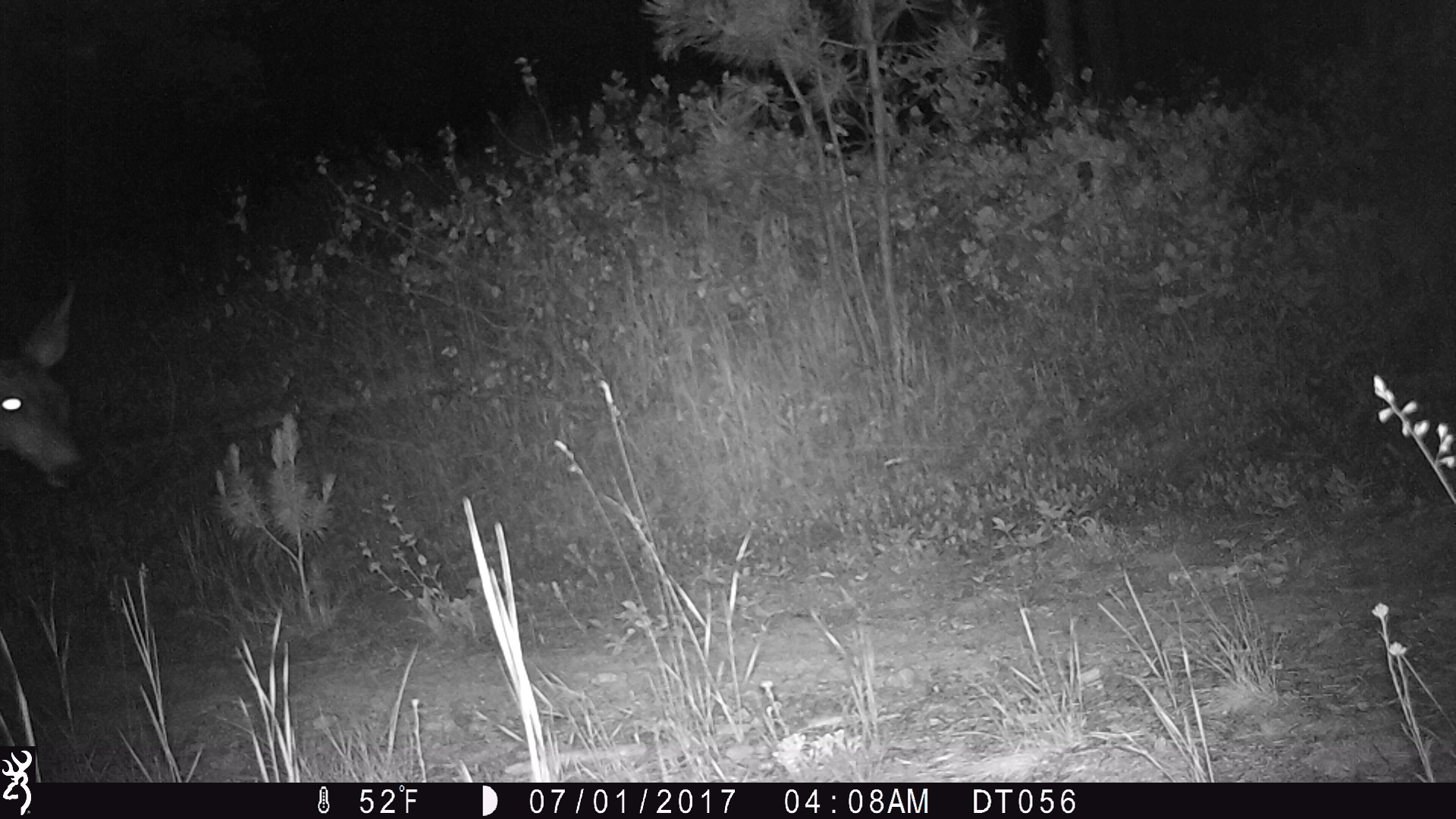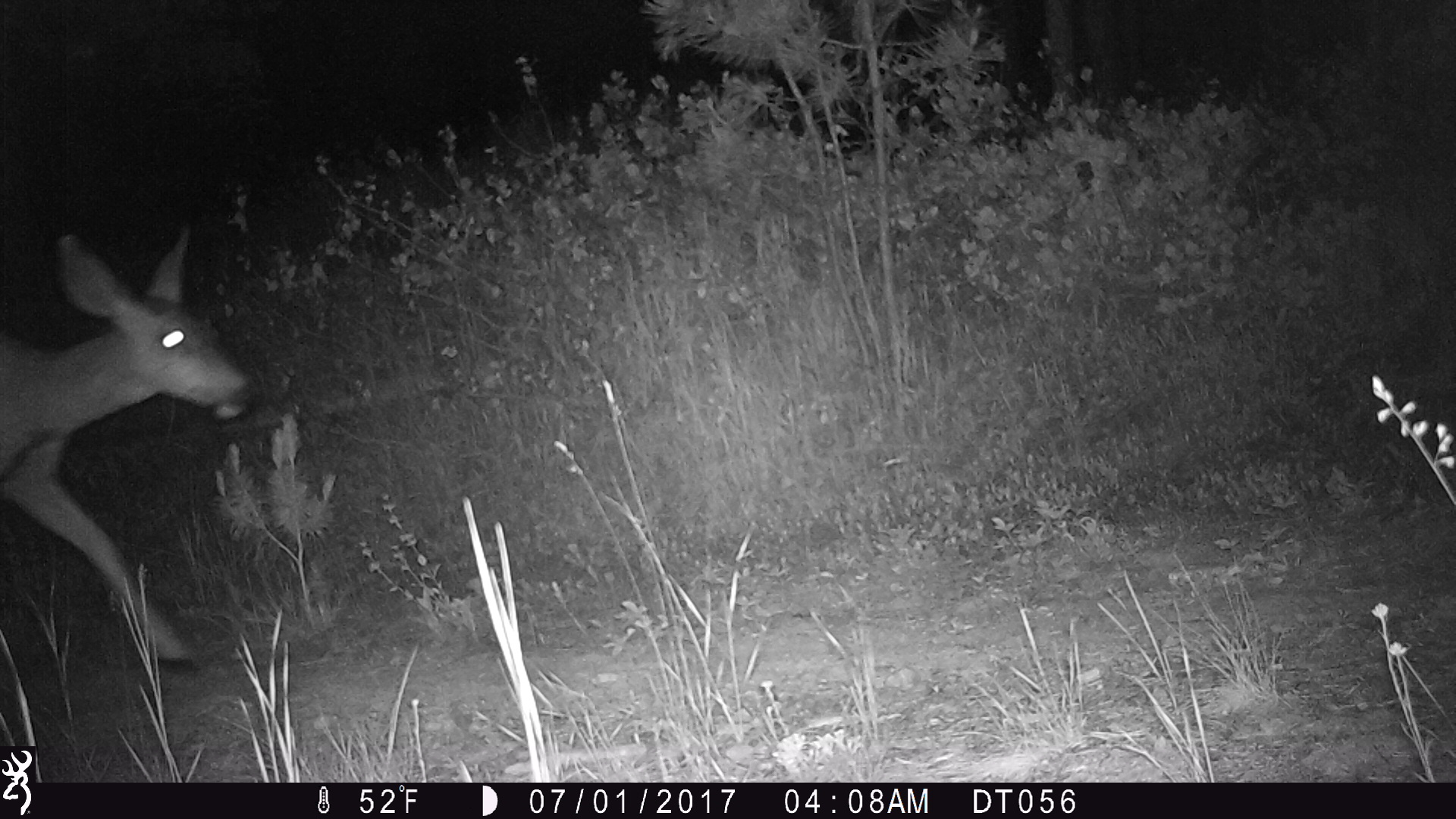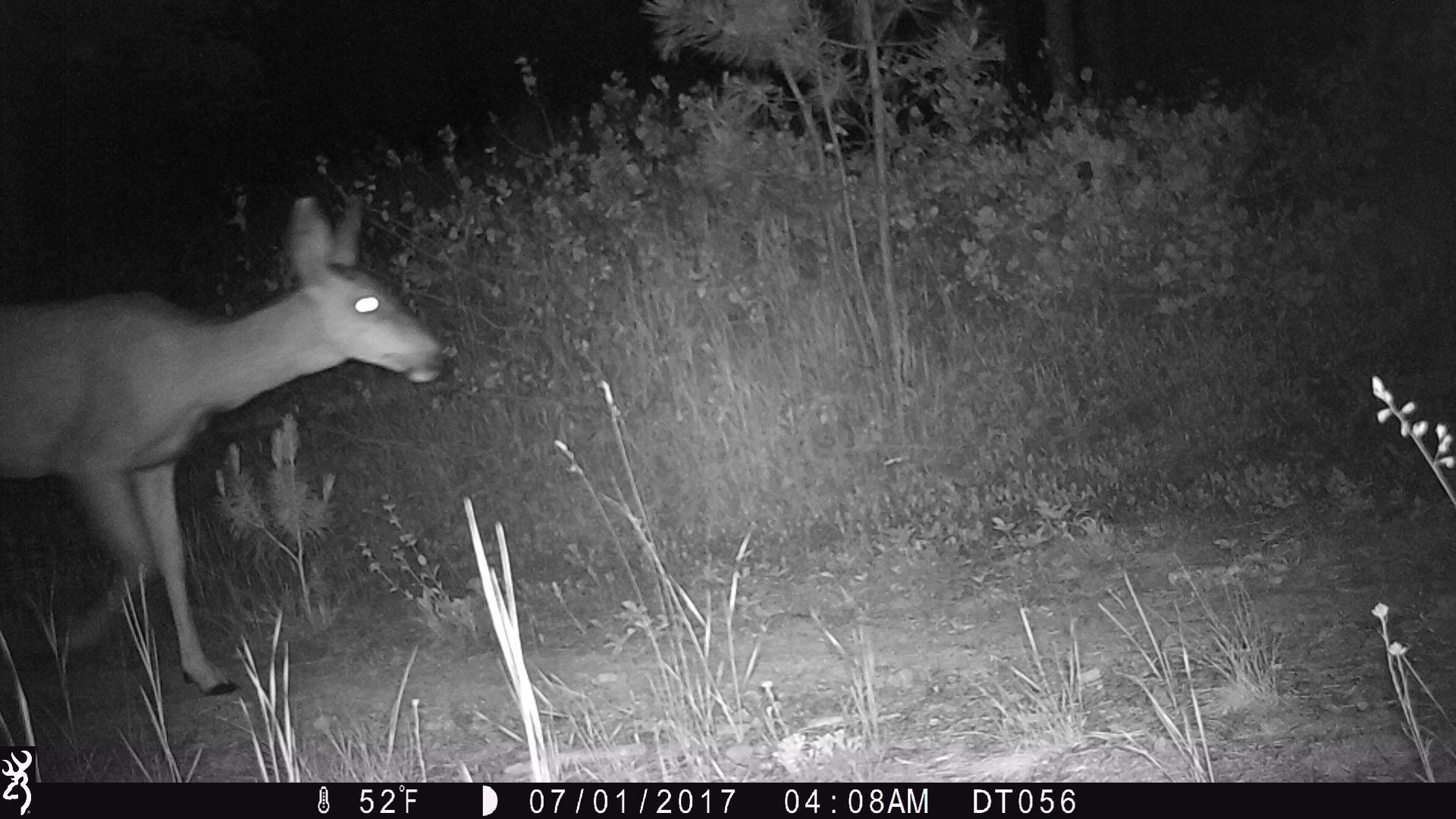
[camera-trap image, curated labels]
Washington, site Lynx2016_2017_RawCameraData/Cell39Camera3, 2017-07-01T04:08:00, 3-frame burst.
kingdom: Animalia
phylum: Chordata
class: Mammalia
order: Artiodactyla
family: Cervidae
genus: Odocoileus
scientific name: Odocoileus hemionus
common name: mule deer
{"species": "Odocoileus hemionus (mule deer)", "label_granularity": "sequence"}